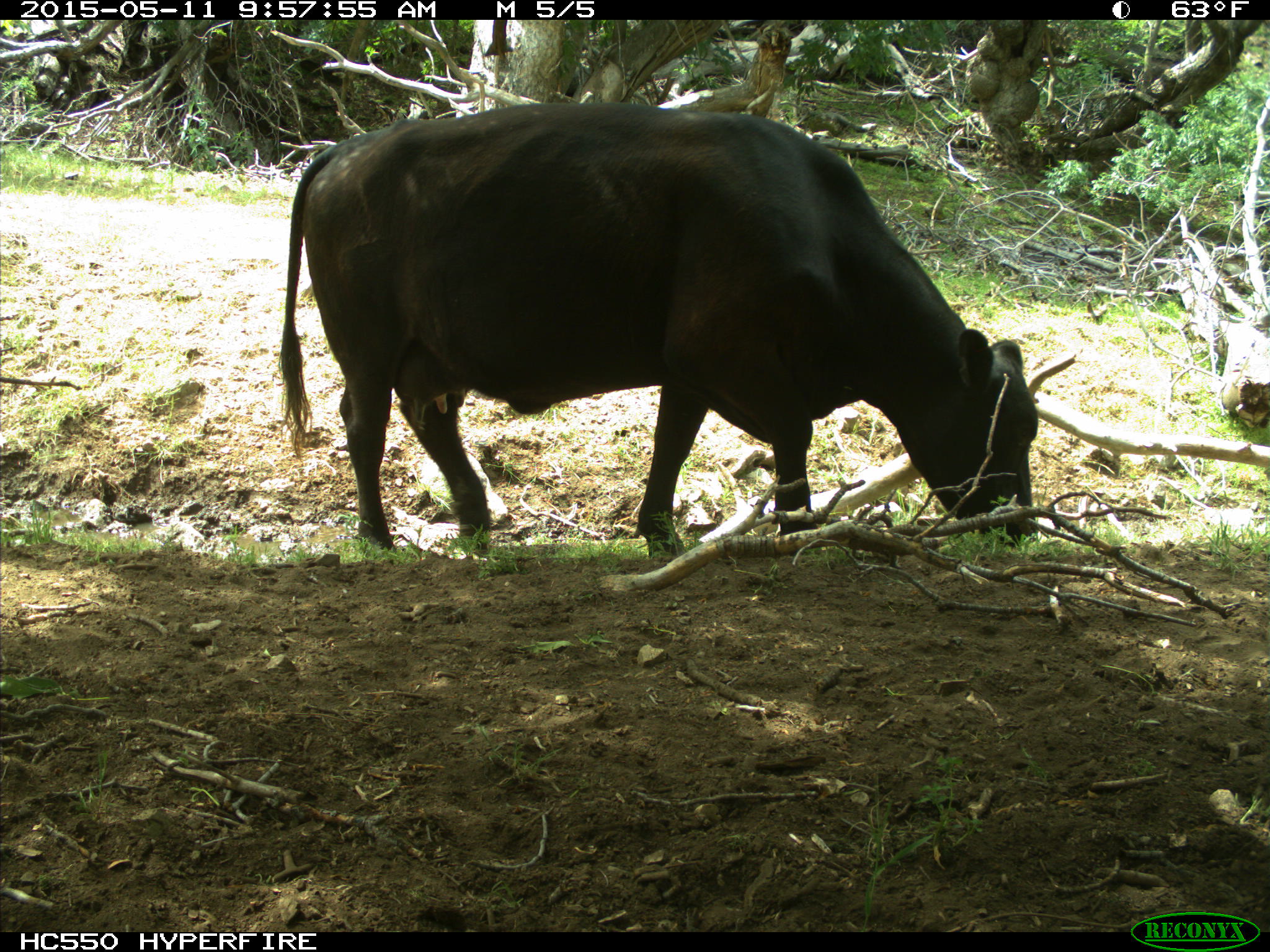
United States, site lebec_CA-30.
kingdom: Animalia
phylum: Chordata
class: Mammalia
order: Artiodactyla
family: Bovidae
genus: Bos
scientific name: Bos taurus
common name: domestic cow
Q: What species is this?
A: Bos taurus (domestic cow).